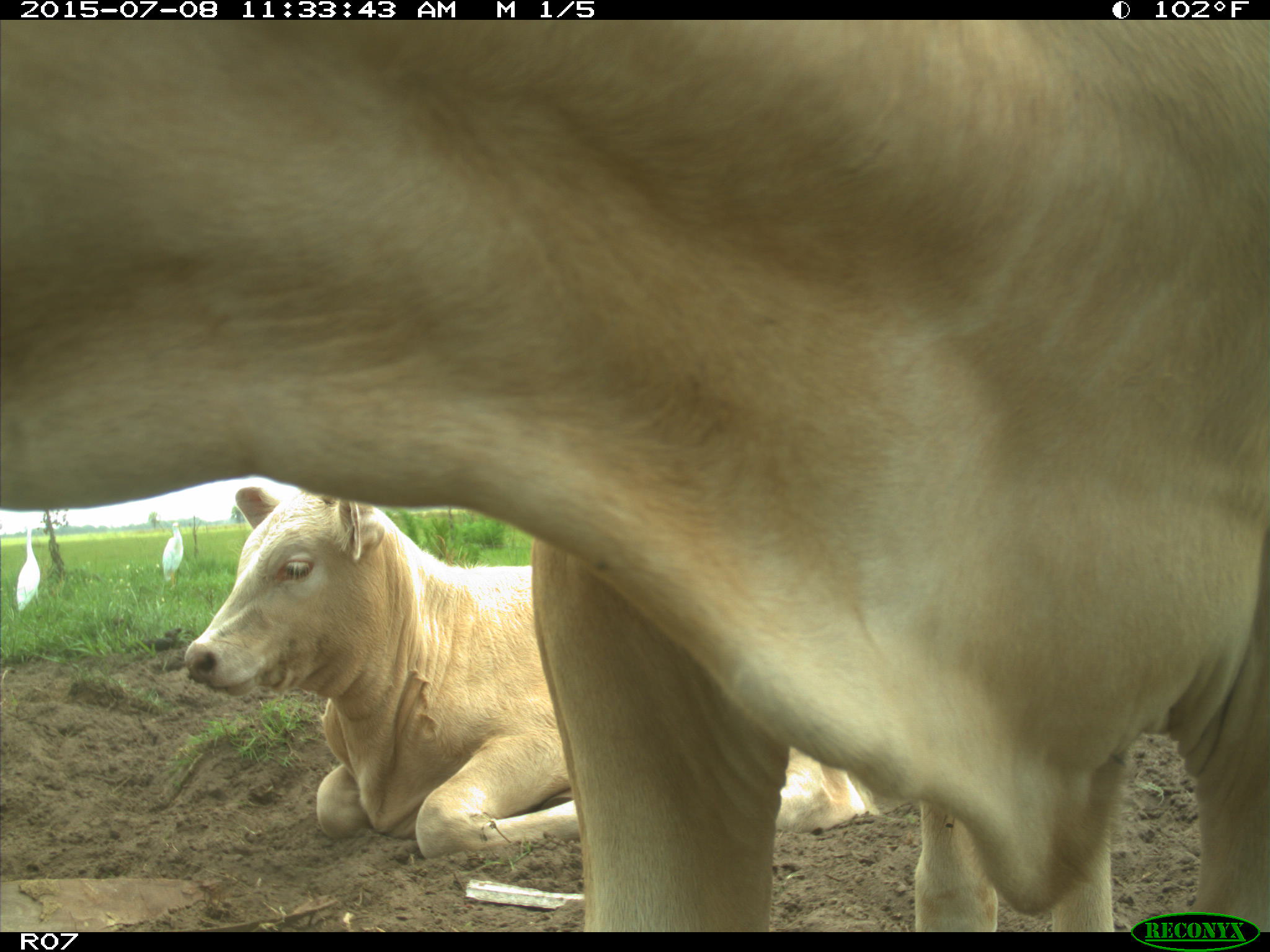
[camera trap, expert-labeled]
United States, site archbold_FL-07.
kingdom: Animalia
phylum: Chordata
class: Mammalia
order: Artiodactyla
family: Bovidae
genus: Bos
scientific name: Bos taurus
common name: domestic cow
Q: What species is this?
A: Bos taurus (domestic cow).